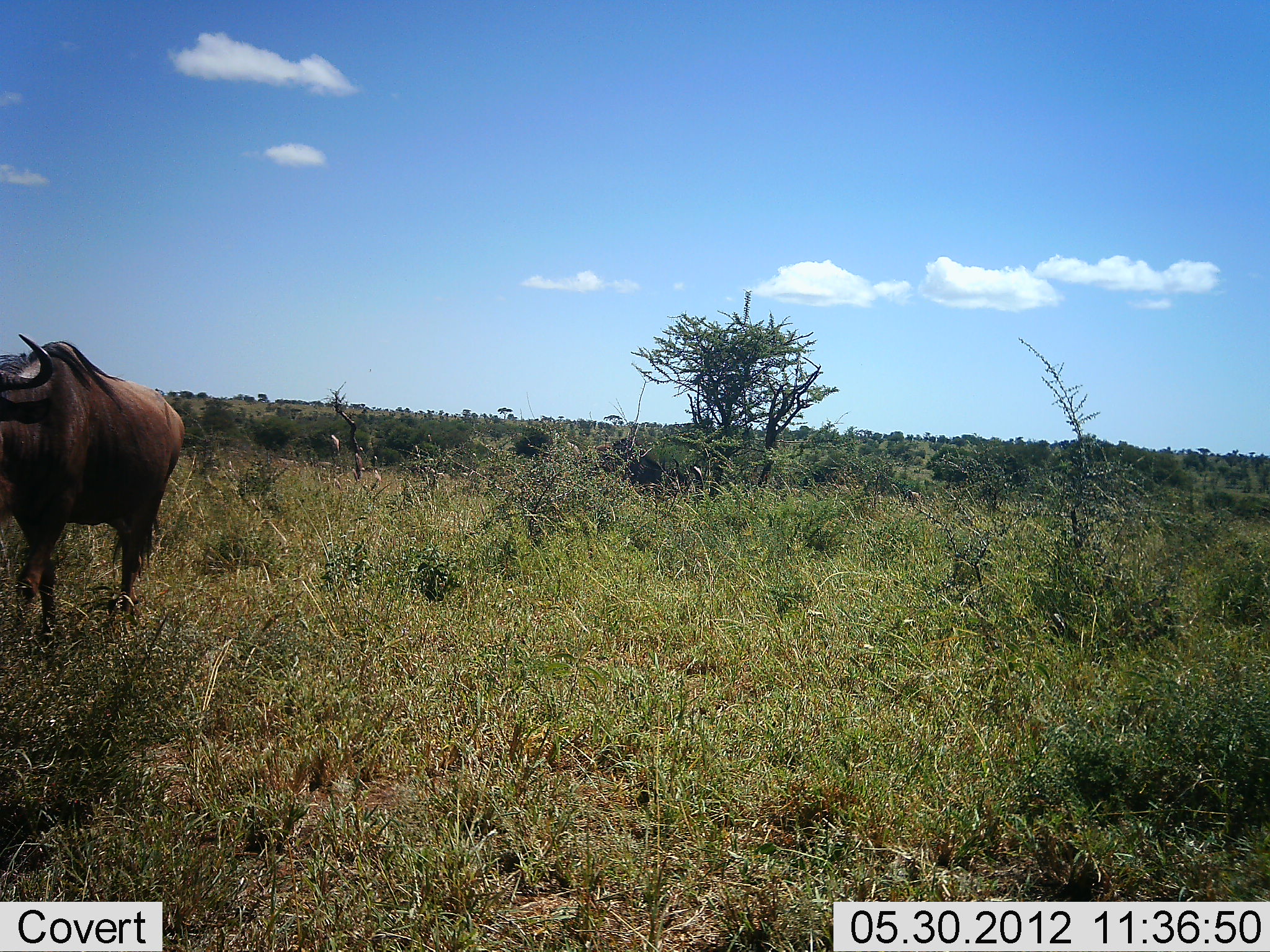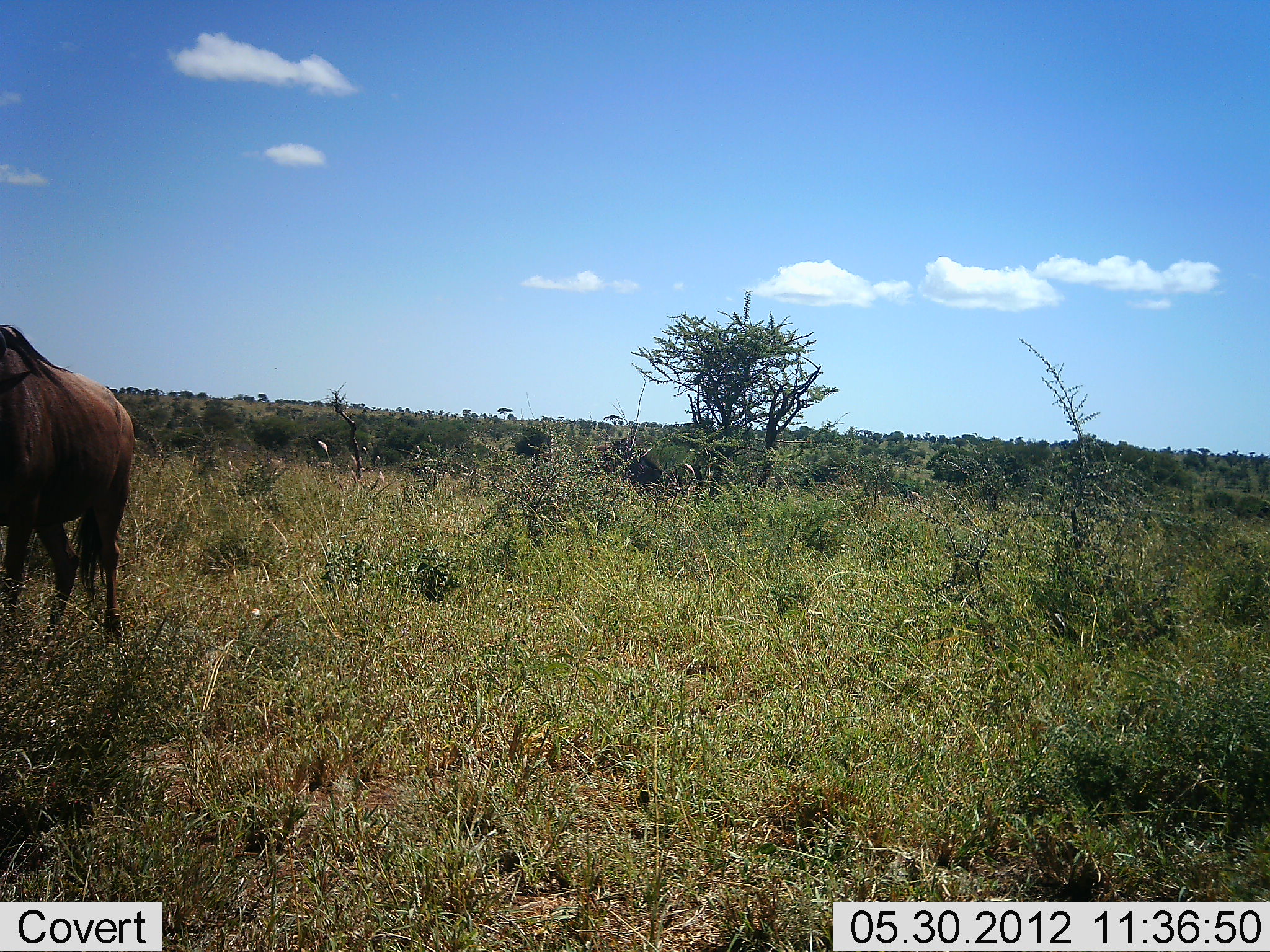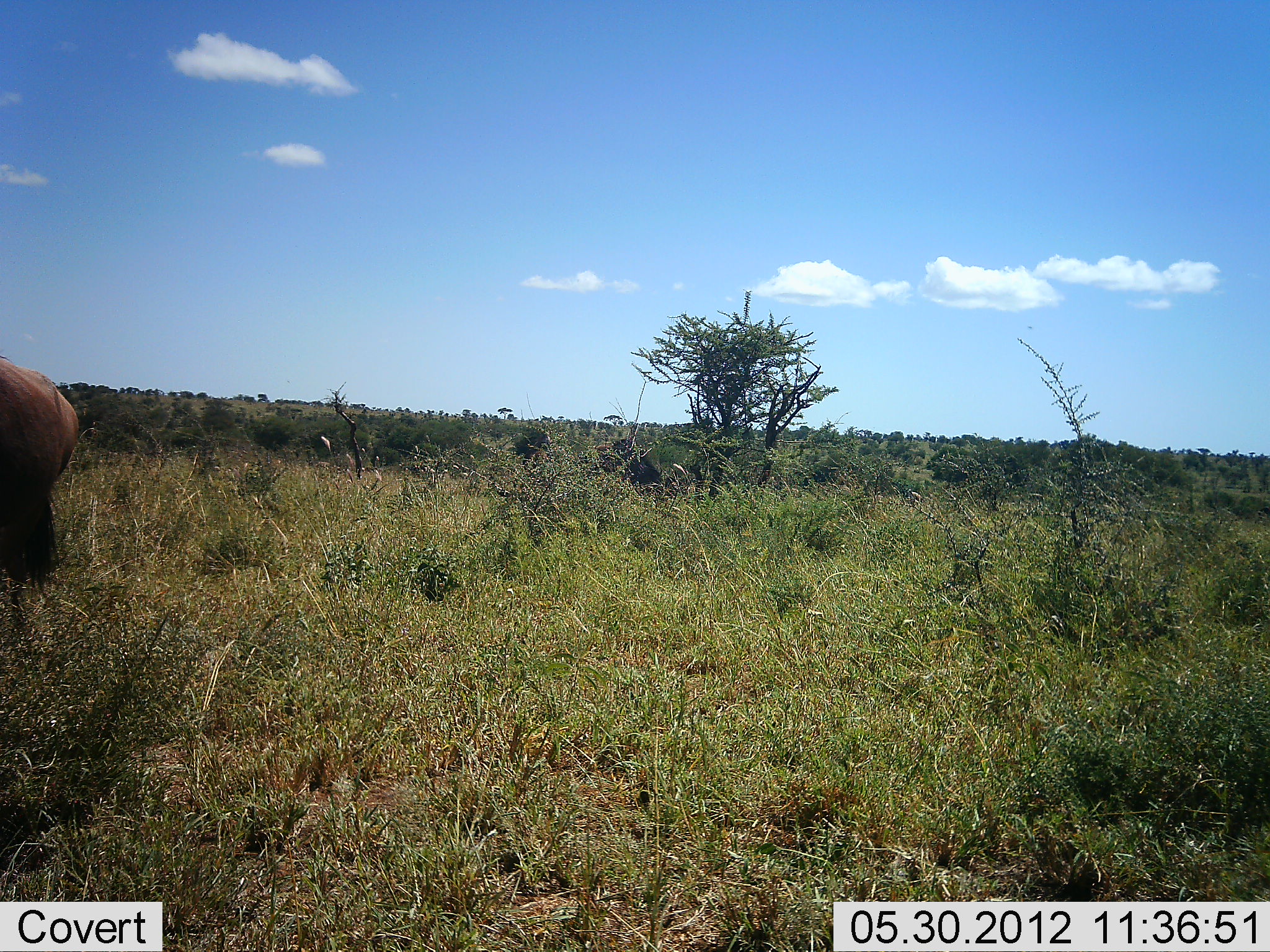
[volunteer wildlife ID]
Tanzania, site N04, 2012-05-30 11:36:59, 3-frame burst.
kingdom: Animalia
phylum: Chordata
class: Mammalia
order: Artiodactyla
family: Bovidae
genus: Connochaetes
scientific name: Connochaetes taurinus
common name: blue wildebeest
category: wildebeest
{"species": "wildebeest (blue wildebeest) (Connochaetes taurinus)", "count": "1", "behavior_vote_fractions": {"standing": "10%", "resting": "0%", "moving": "100%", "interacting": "0%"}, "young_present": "0%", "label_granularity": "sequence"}